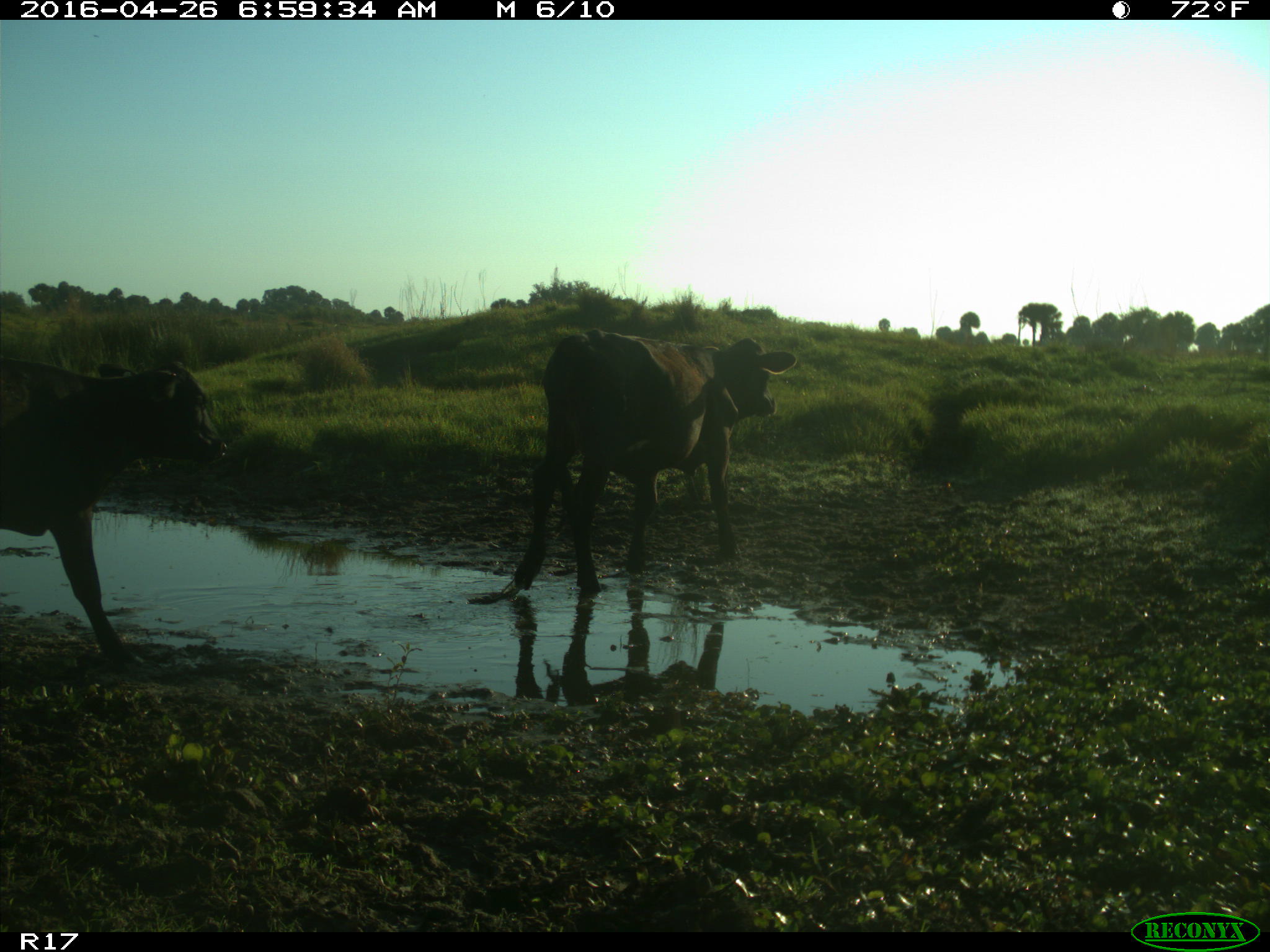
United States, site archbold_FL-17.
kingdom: Animalia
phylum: Chordata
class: Mammalia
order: Artiodactyla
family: Bovidae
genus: Bos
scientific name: Bos taurus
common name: domestic cow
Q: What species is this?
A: Bos taurus (domestic cow).